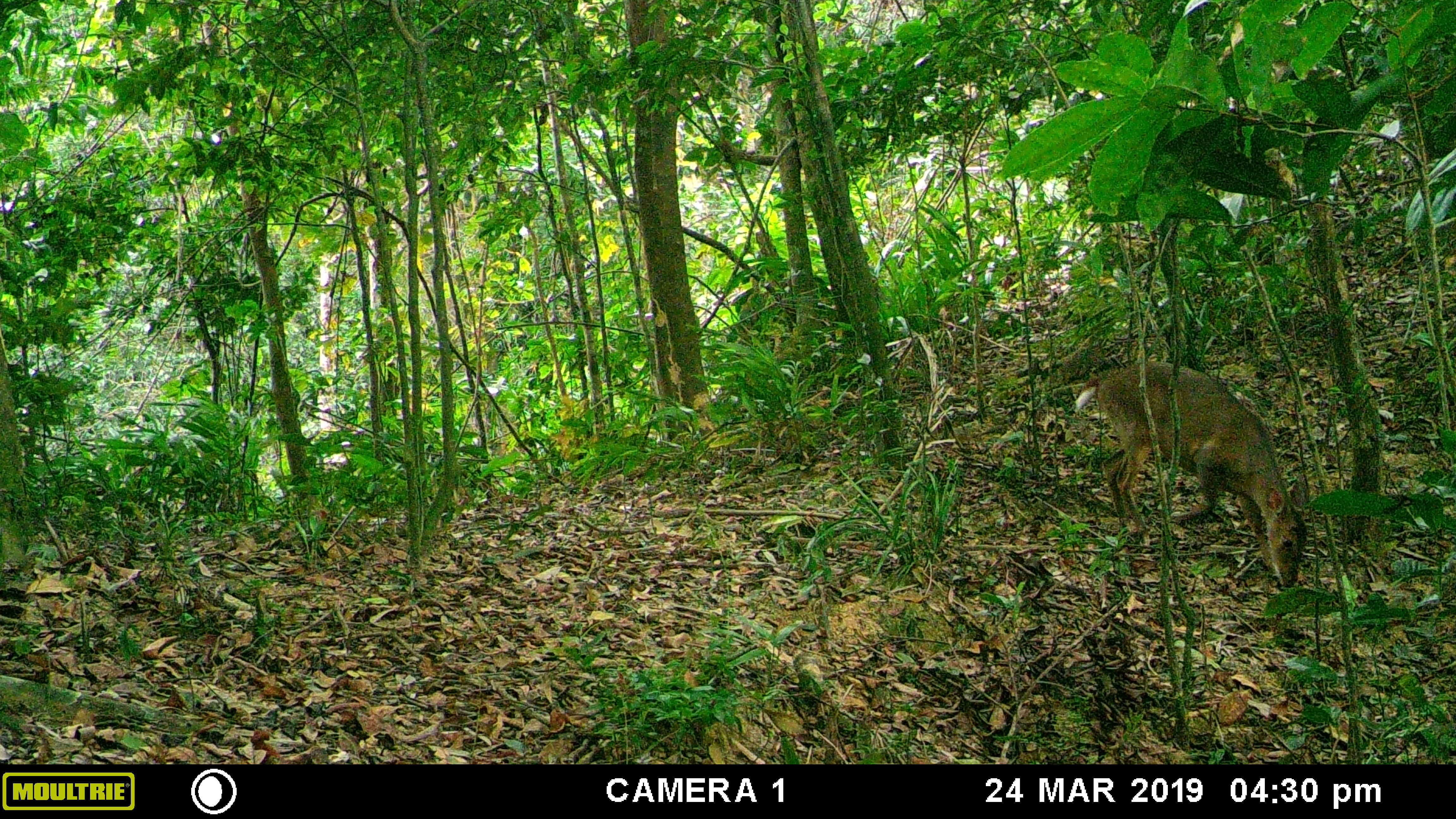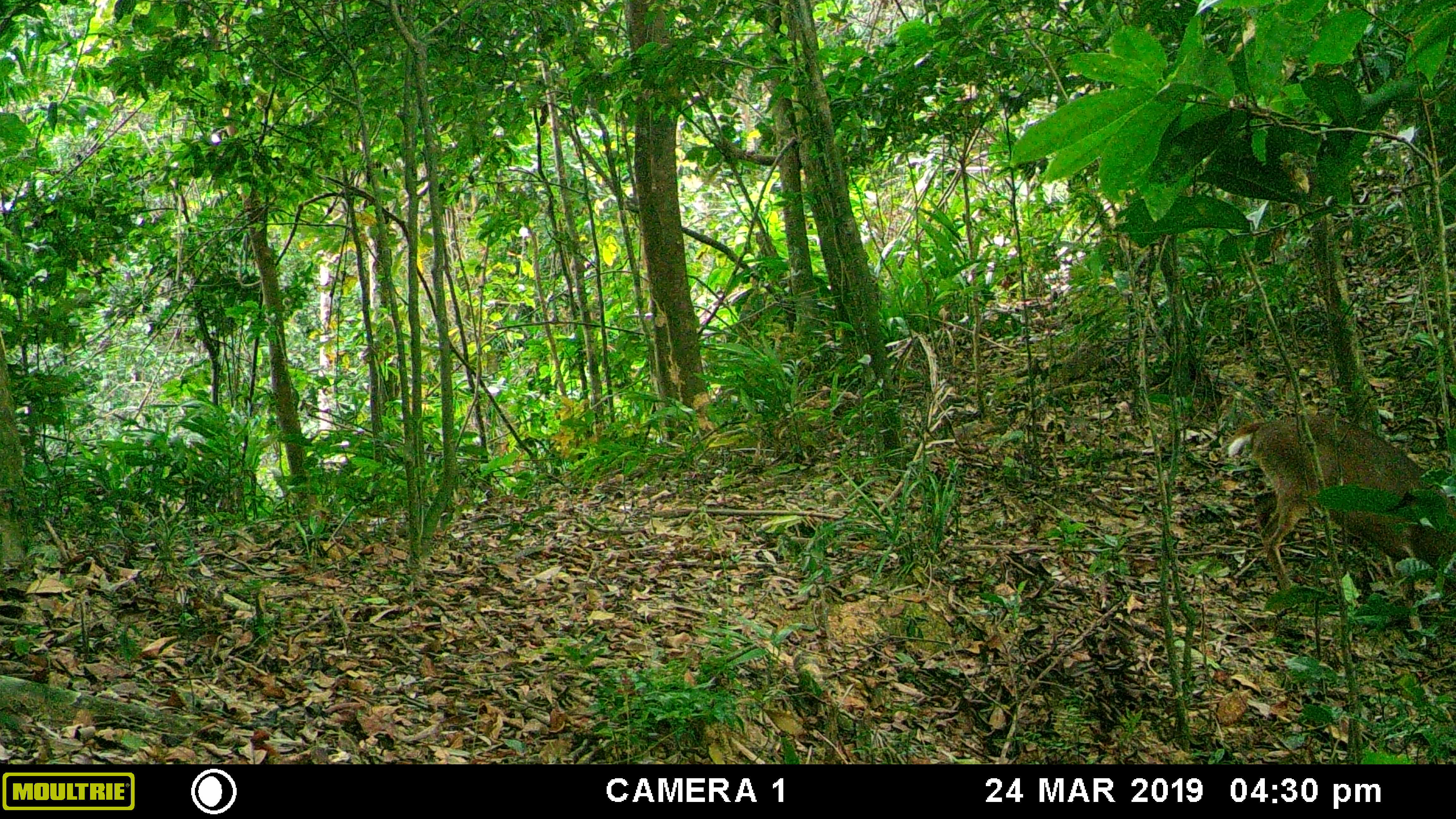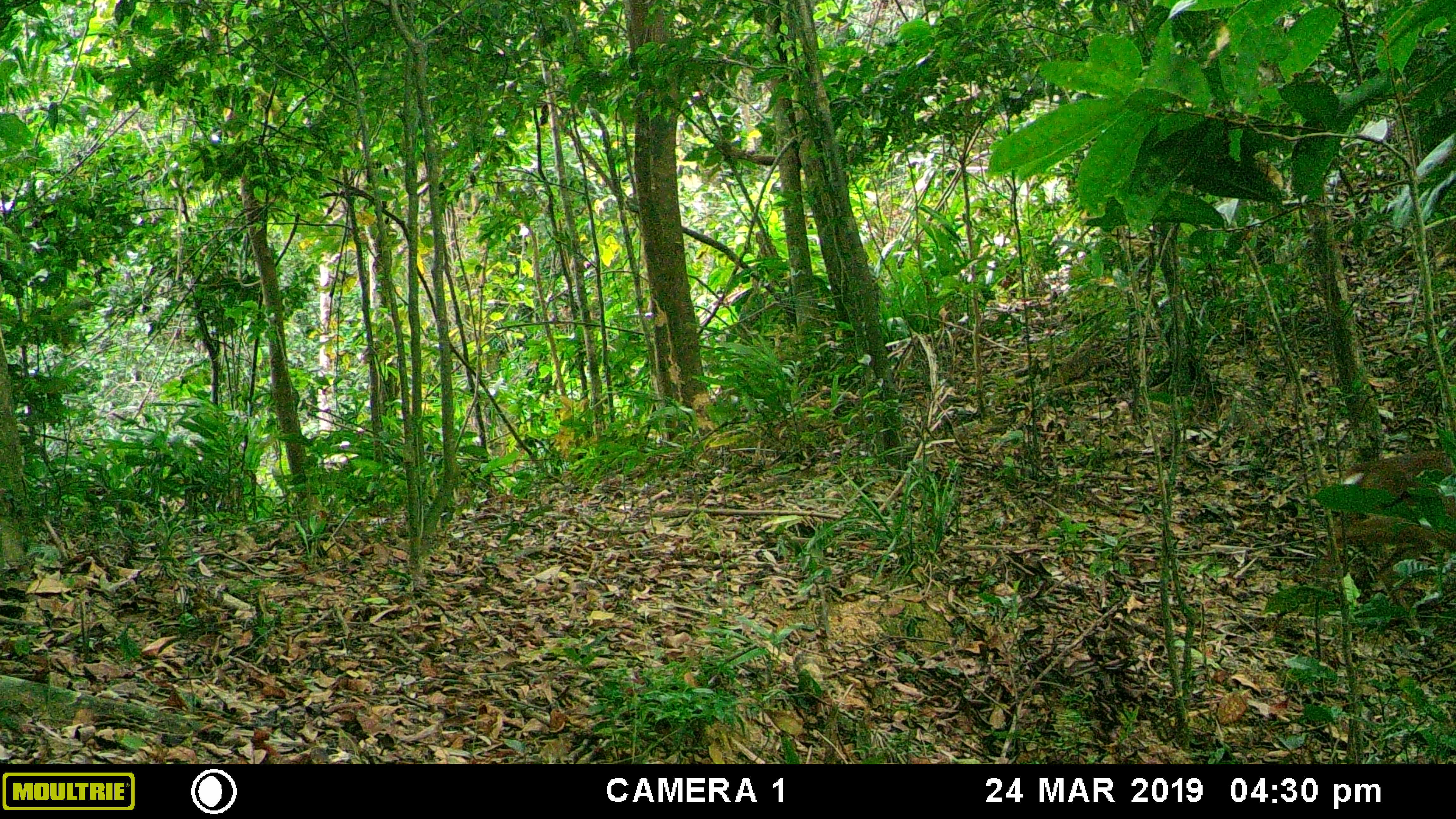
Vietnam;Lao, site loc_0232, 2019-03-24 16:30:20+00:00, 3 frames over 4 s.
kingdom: Animalia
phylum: Chordata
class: Mammalia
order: Artiodactyla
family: Cervidae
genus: Muntiacus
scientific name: Muntiacus vuquangensis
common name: large-antlered muntjac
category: large antlered muntjac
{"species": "large antlered muntjac (large-antlered muntjac) (Muntiacus vuquangensis)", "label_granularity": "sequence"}